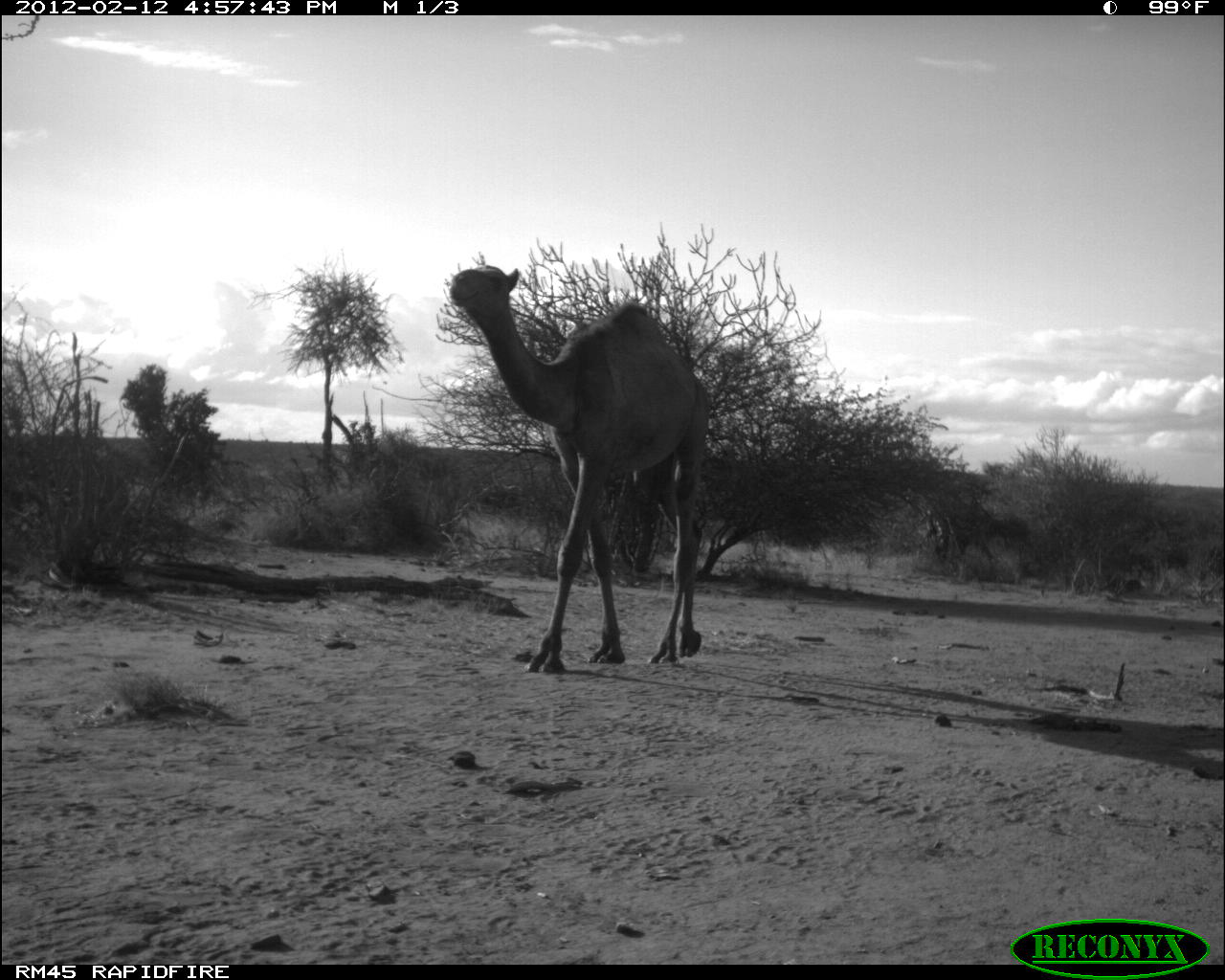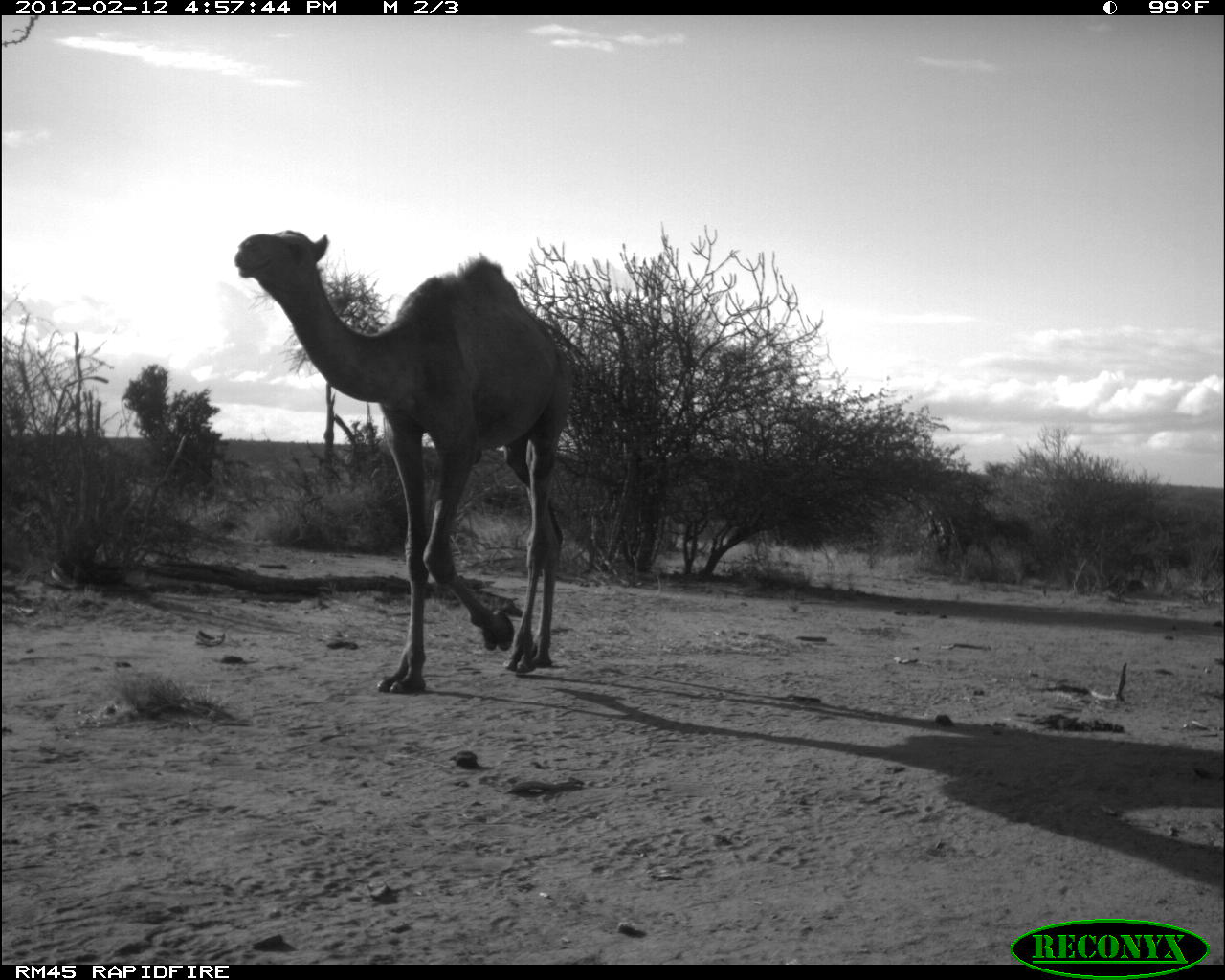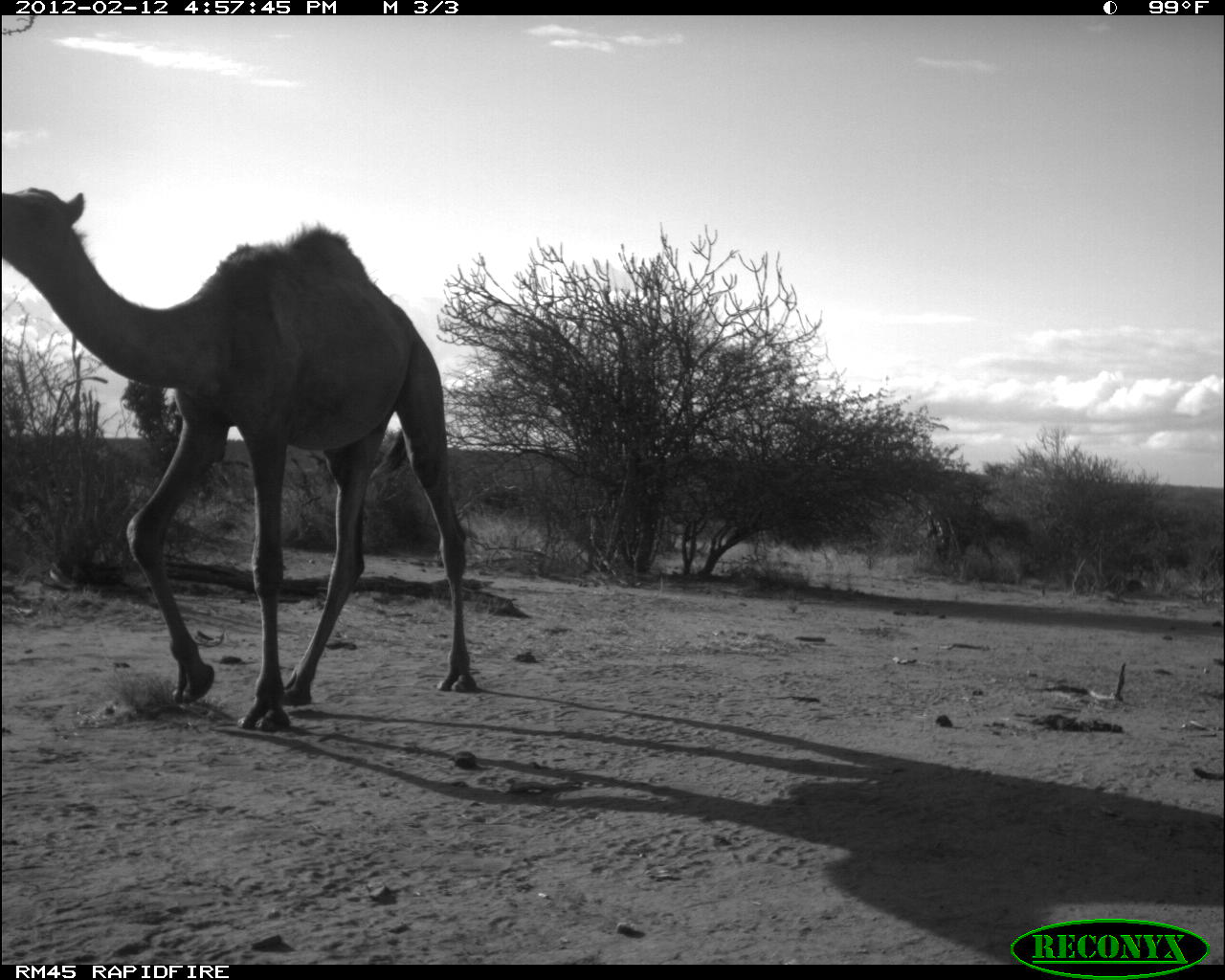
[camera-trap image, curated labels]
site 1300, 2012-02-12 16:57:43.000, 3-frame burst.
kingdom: Animalia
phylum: Chordata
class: Mammalia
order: Artiodactyla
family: Camelidae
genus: Camelus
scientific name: Camelus dromedarius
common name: dromedary camel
Camelus dromedarius (dromedary camel), count 1.